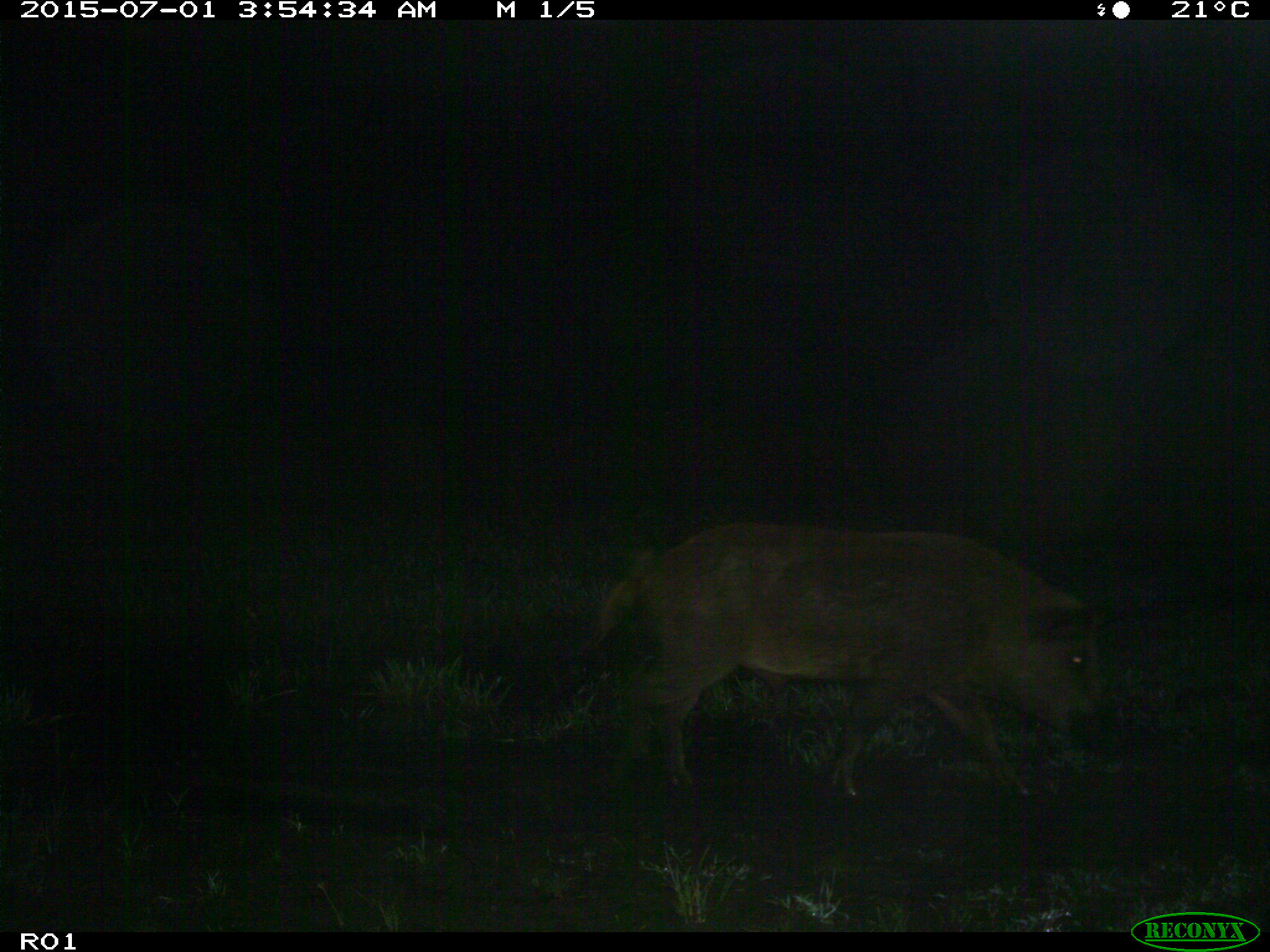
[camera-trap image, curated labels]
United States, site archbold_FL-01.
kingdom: Animalia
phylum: Chordata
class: Mammalia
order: Artiodactyla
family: Suidae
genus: Sus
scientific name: Sus scrofa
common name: wild boar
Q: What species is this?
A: Sus scrofa (wild boar).